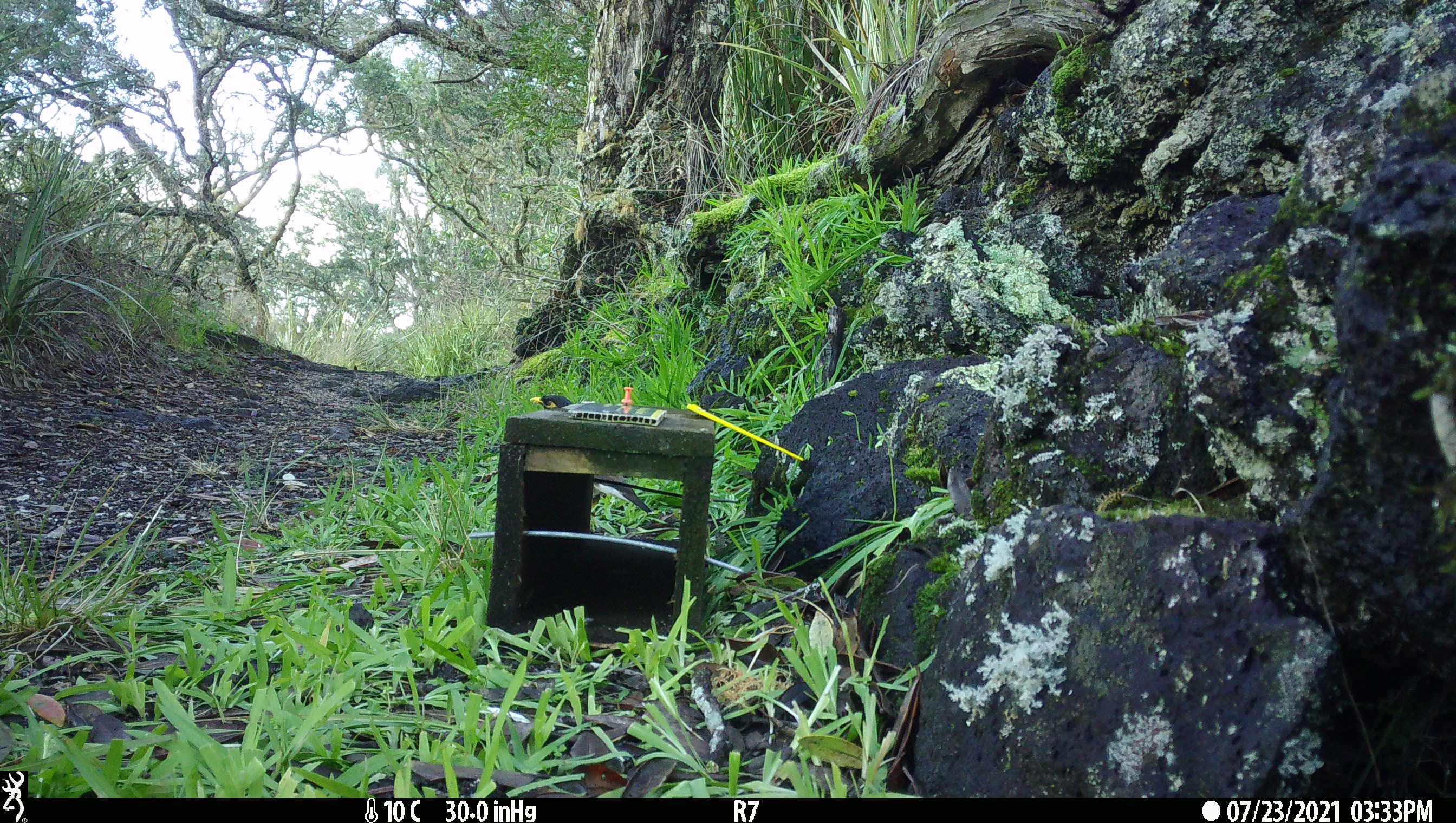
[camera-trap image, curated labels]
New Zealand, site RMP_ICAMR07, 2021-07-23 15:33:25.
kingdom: Animalia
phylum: Chordata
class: Aves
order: Passeriformes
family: Sturnidae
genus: Acridotheres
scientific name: Acridotheres tristis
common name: common myna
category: myna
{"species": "myna (common myna) (Acridotheres tristis)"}